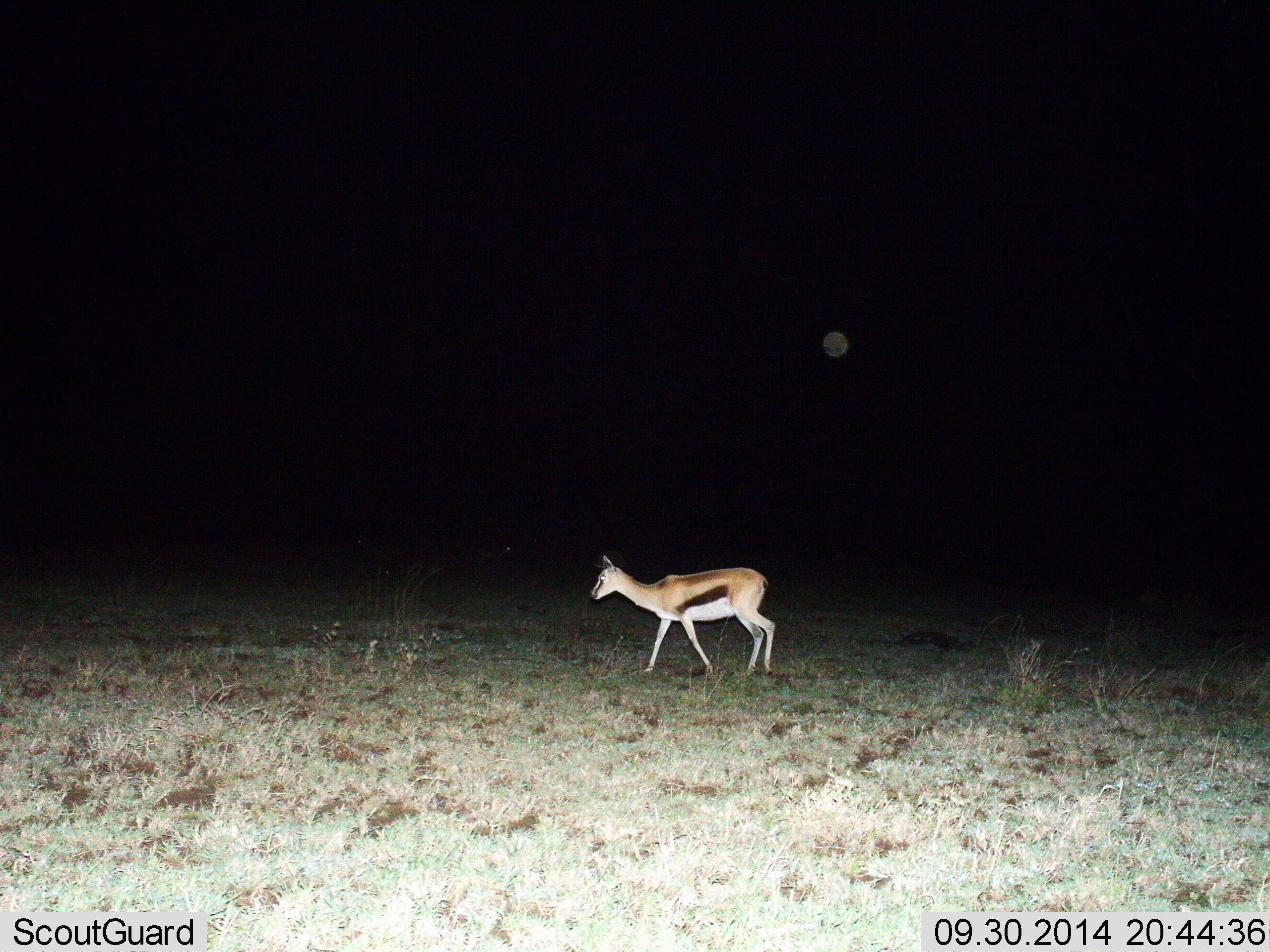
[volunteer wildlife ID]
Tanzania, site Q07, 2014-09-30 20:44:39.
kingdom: Animalia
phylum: Chordata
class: Mammalia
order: Artiodactyla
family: Bovidae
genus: Eudorcas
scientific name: Eudorcas thomsonii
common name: thomson's gazelle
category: gazellethomsons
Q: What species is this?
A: Gazellethomsons (thomson's gazelle) (Eudorcas thomsonii).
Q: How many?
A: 1.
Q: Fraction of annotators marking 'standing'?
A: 20%.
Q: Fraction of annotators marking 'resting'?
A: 0%.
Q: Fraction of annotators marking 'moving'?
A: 80%.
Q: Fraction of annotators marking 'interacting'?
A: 0%.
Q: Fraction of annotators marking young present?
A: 0%.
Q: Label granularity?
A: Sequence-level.